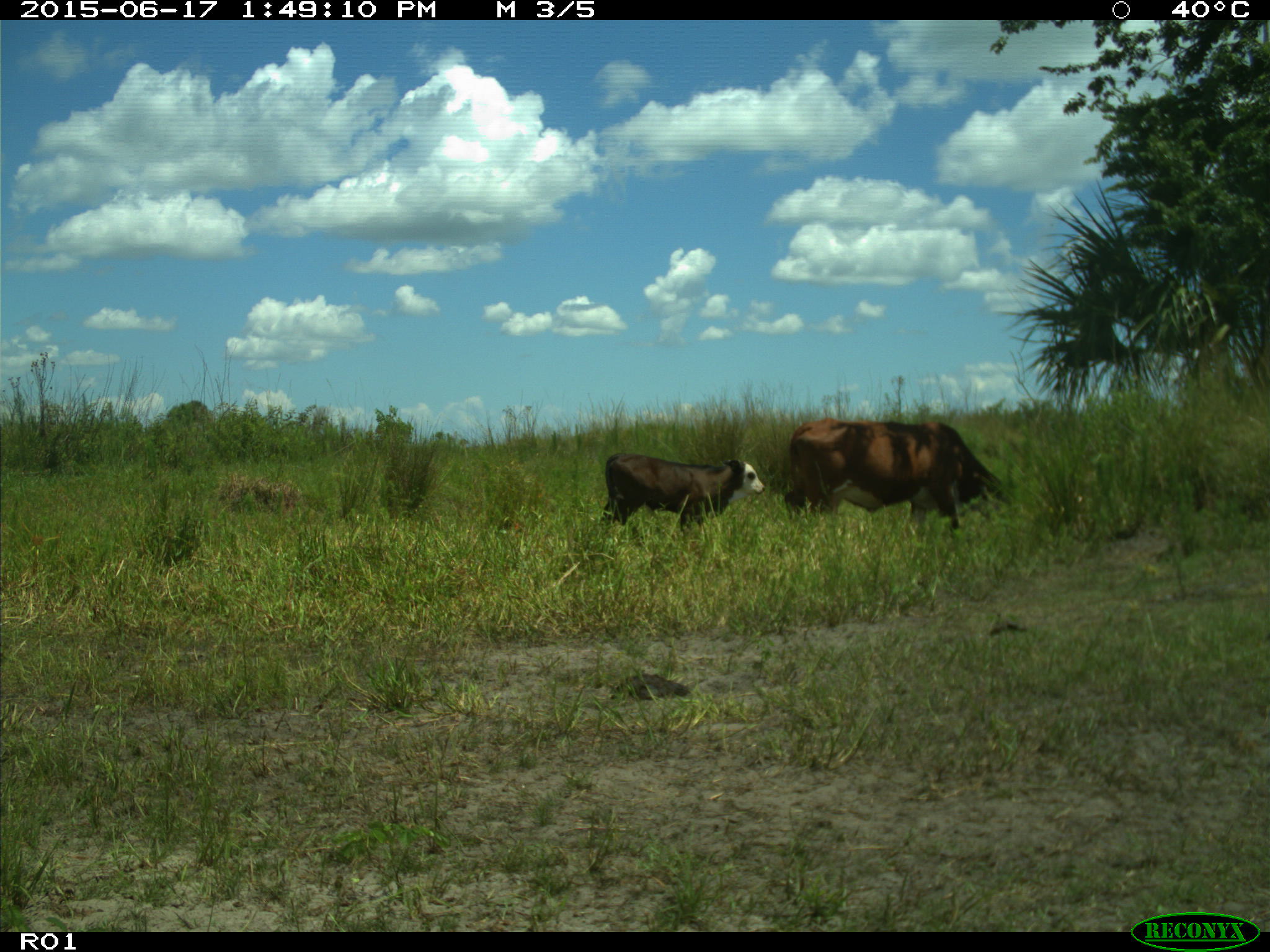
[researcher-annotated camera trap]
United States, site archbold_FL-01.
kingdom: Animalia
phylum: Chordata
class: Mammalia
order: Artiodactyla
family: Bovidae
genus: Bos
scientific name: Bos taurus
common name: domestic cow